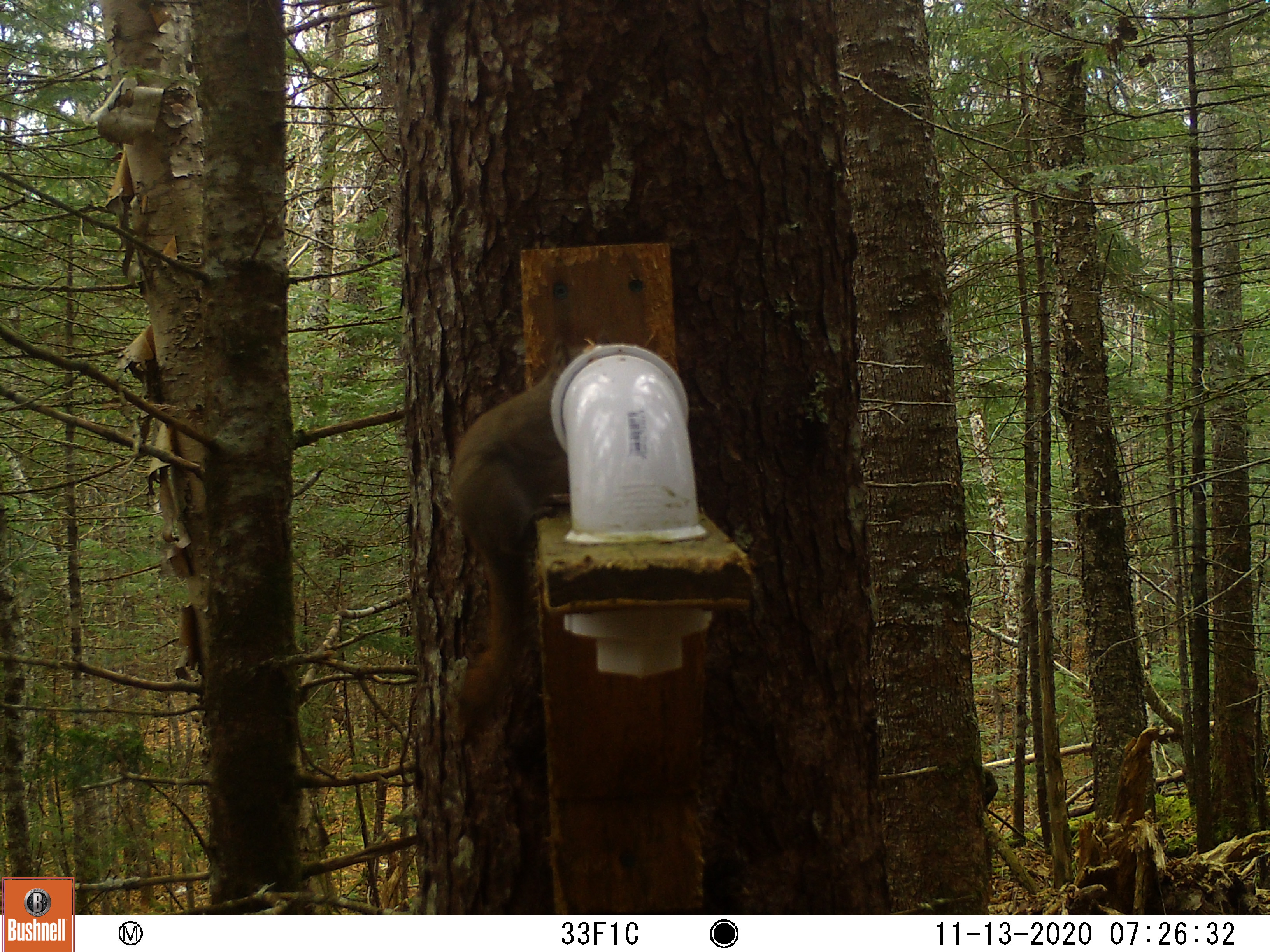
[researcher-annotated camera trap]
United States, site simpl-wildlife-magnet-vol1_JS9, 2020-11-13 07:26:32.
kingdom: Animalia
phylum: Chordata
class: Mammalia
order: Rodentia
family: Sciuridae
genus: Tamiasciurus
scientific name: Tamiasciurus hudsonicus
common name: red squirrel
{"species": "red squirrel (Tamiasciurus hudsonicus)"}